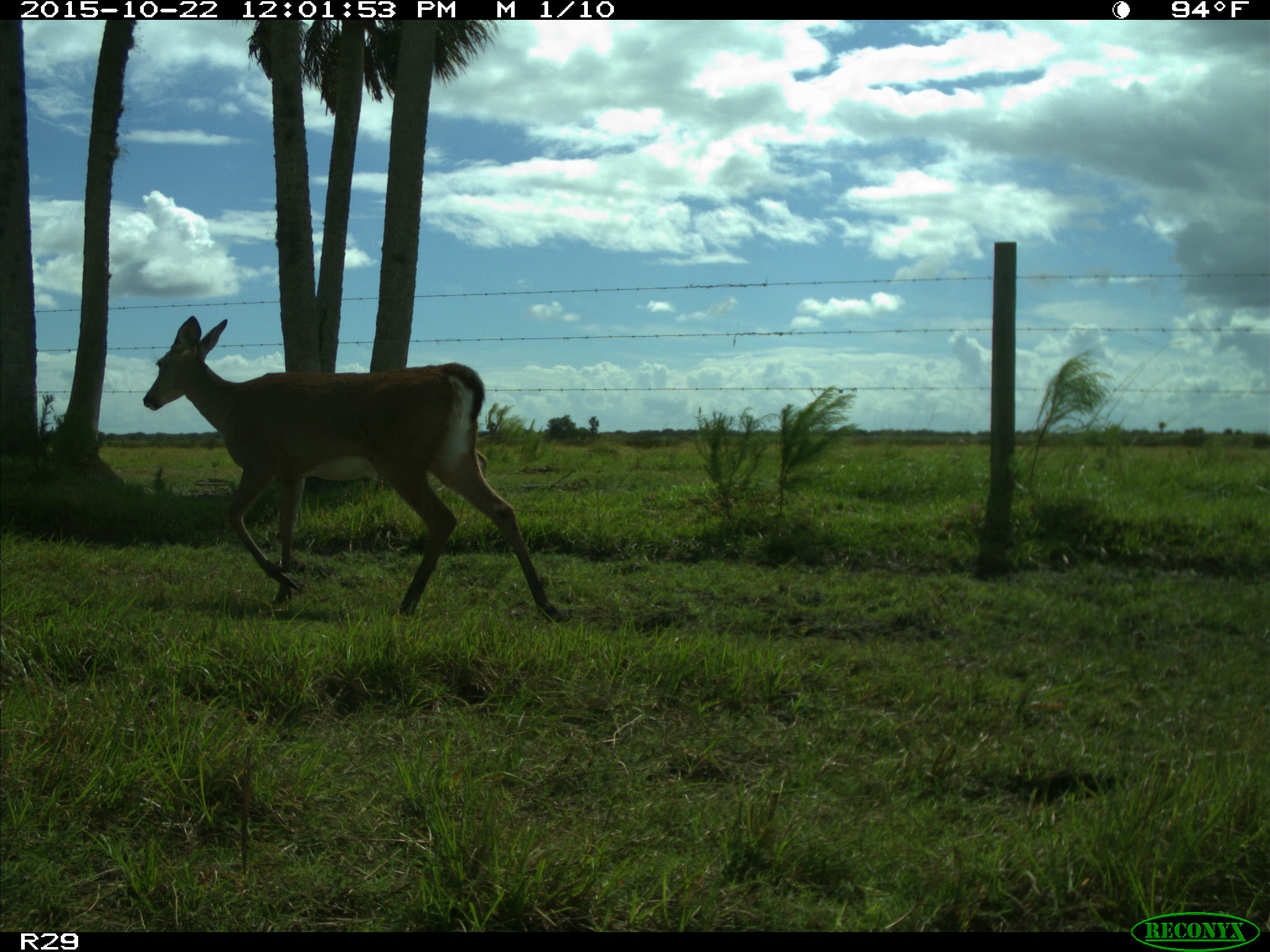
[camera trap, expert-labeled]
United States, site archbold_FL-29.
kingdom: Animalia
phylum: Chordata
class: Mammalia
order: Artiodactyla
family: Cervidae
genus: Odocoileus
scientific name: Odocoileus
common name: deer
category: unidentified deer